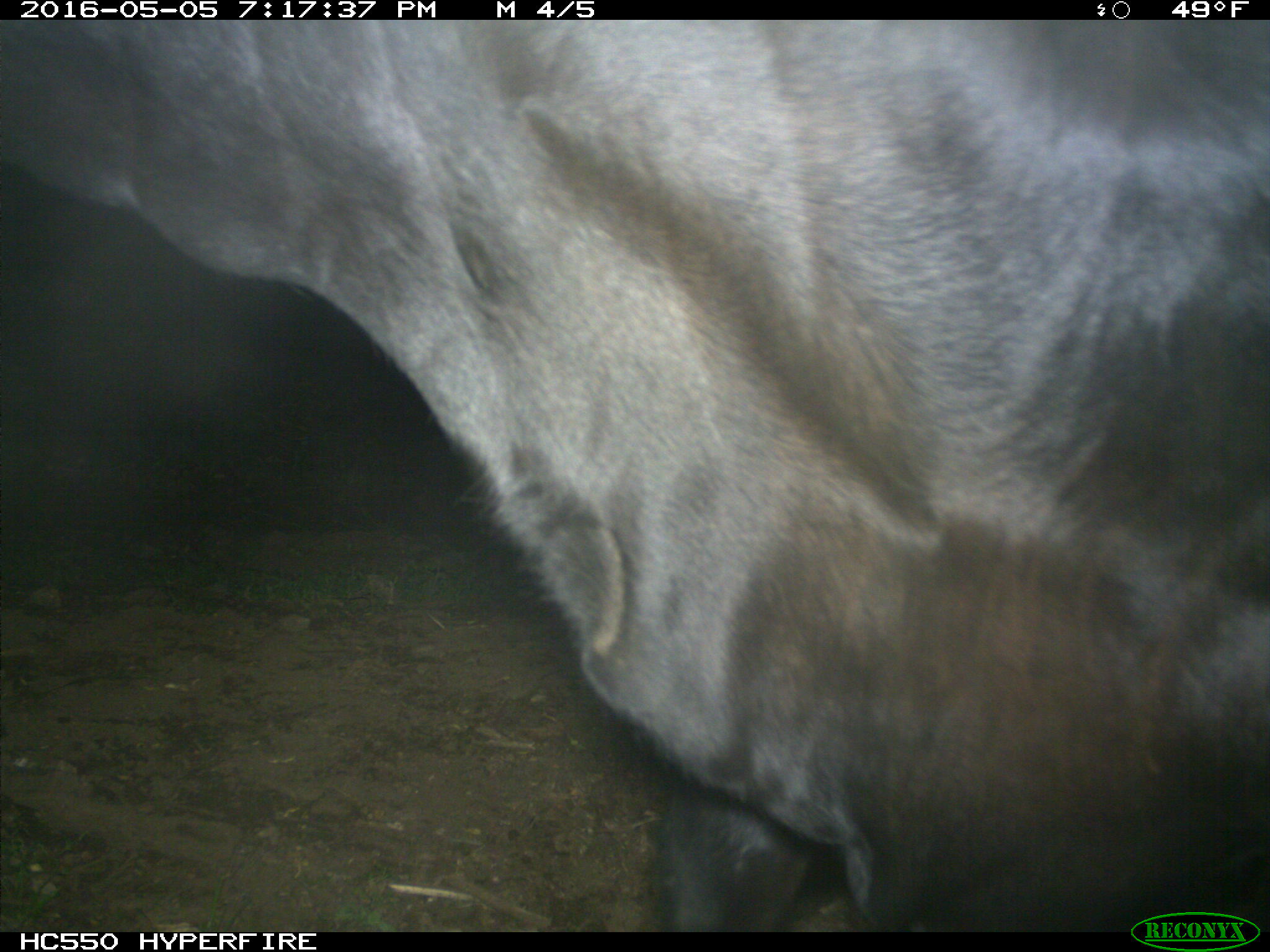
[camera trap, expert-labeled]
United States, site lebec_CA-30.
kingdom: Animalia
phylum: Chordata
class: Mammalia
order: Artiodactyla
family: Bovidae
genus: Bos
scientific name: Bos taurus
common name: domestic cow